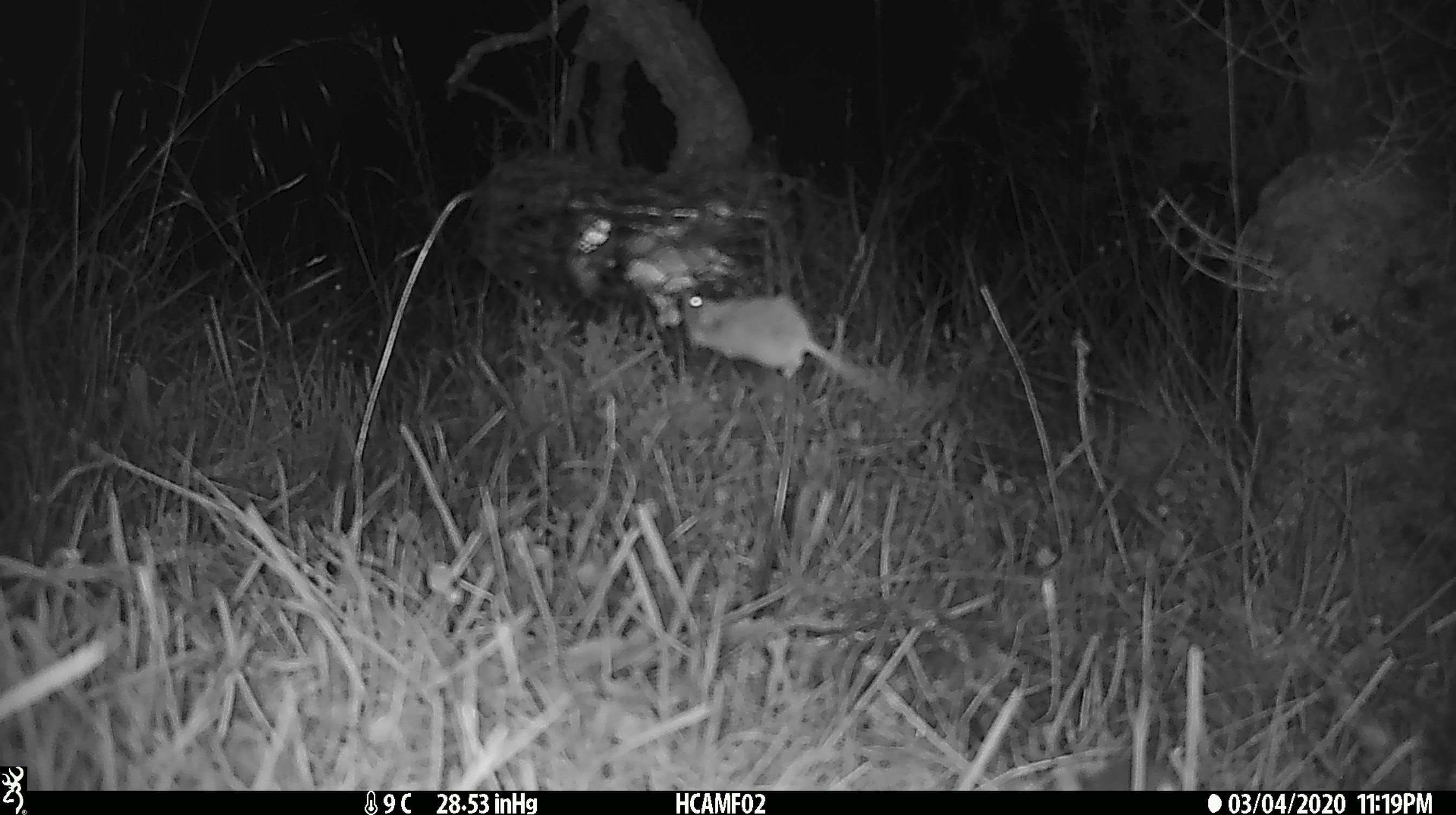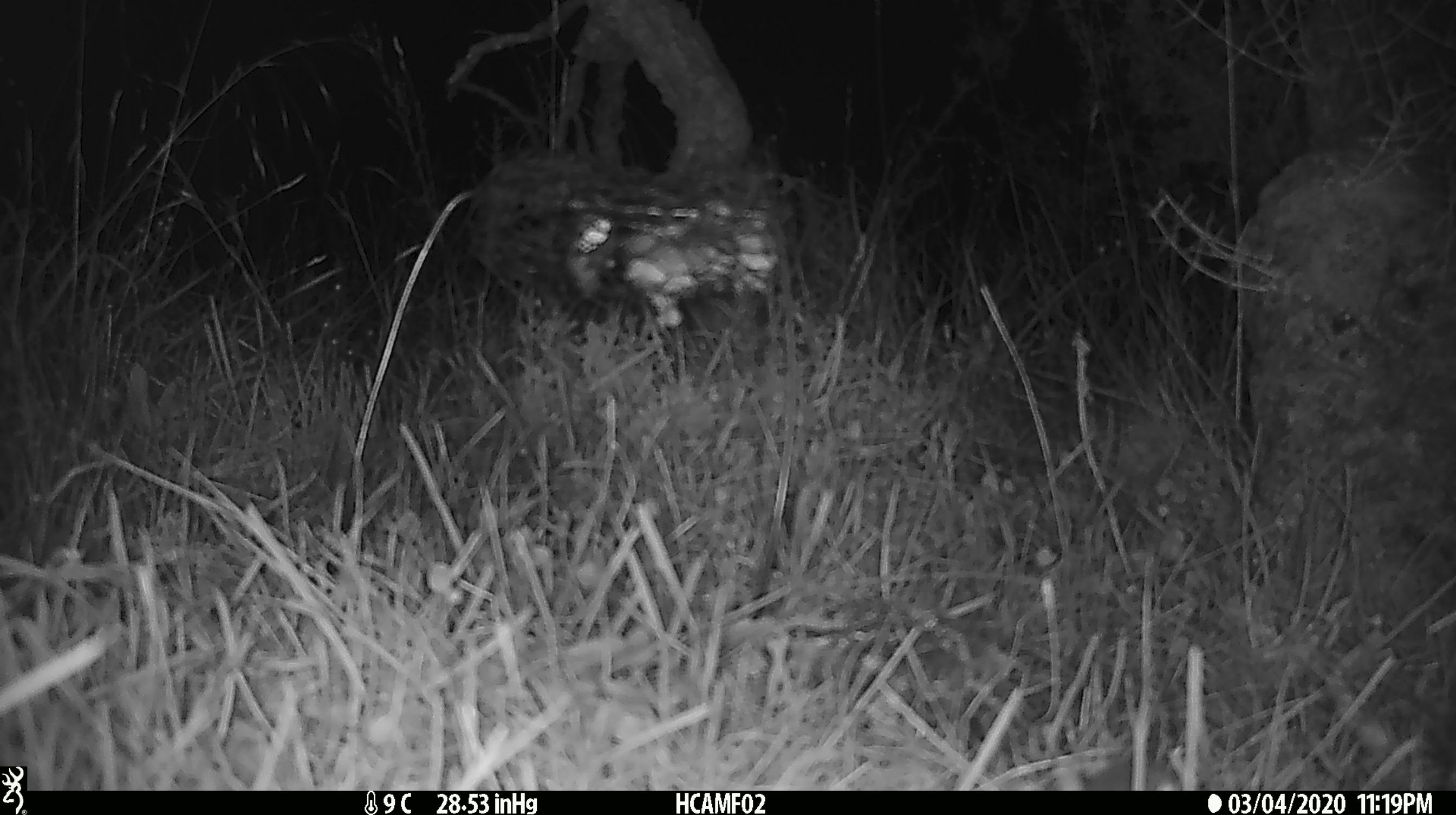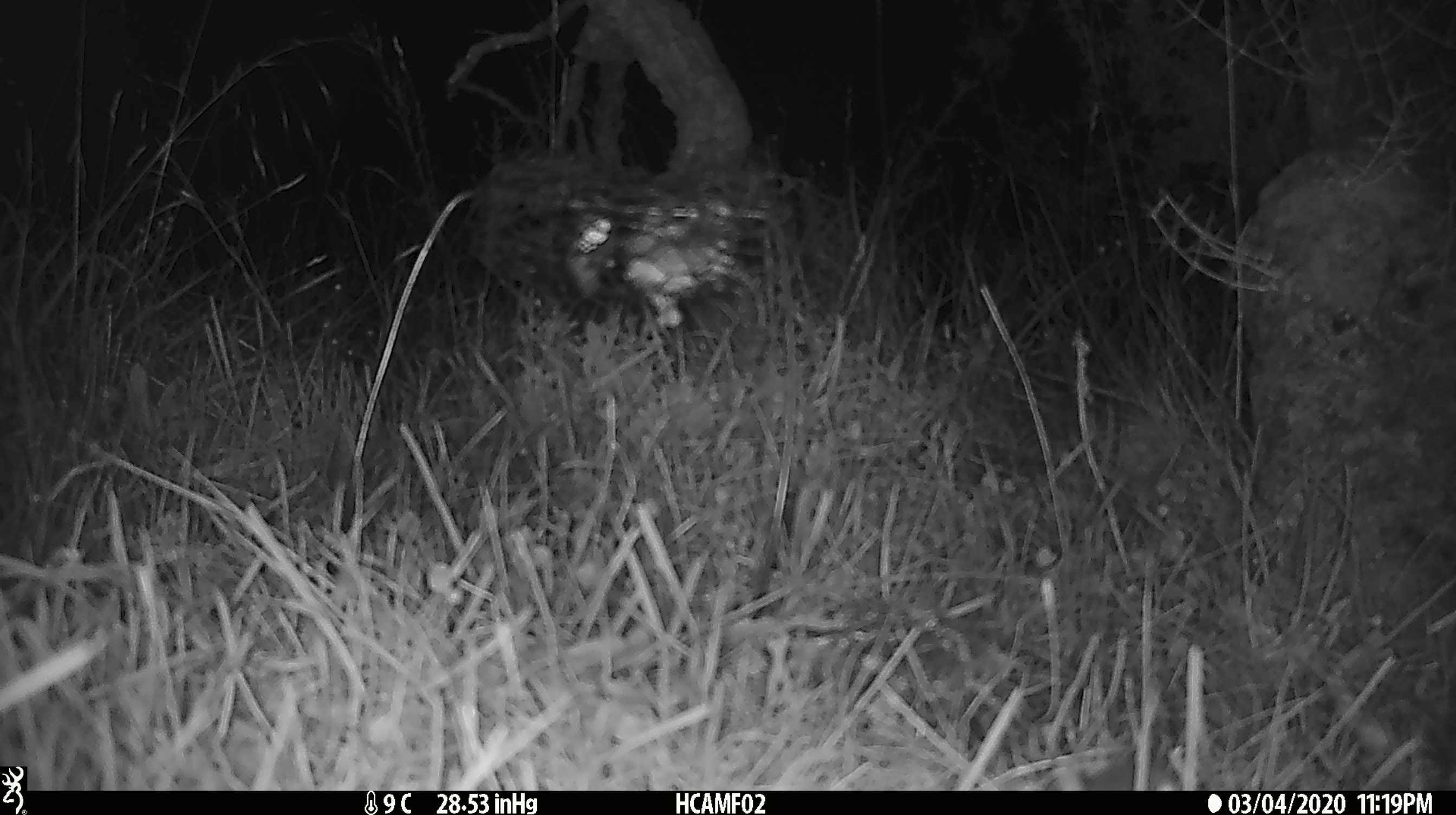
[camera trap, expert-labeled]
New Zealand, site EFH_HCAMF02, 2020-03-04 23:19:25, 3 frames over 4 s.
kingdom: Animalia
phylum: Chordata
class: Mammalia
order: Rodentia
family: Muridae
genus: Mus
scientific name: Mus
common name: mouse